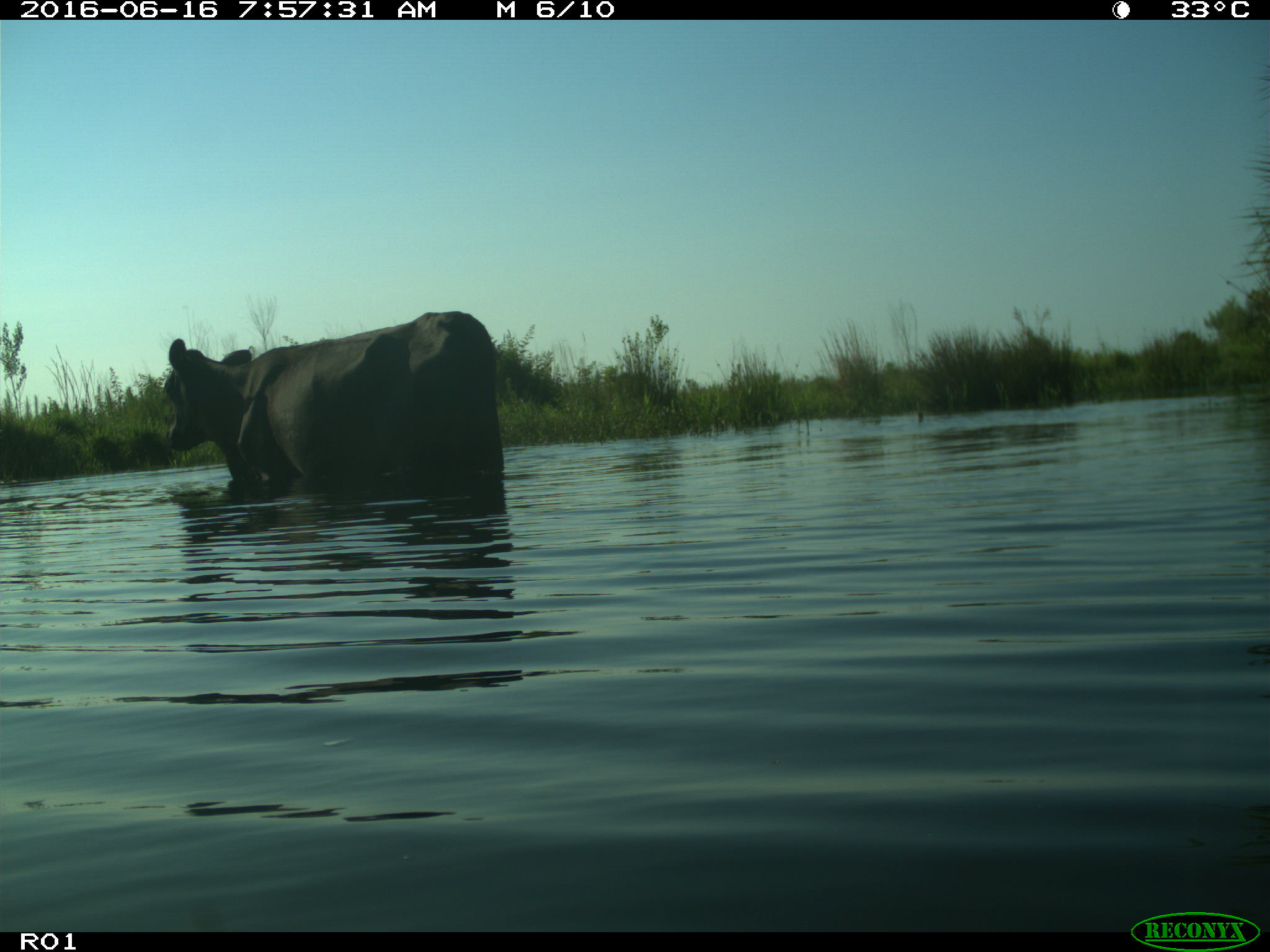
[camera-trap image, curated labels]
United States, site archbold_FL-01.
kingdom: Animalia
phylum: Chordata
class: Mammalia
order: Artiodactyla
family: Bovidae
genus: Bos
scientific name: Bos taurus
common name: domestic cow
Bos taurus (domestic cow).